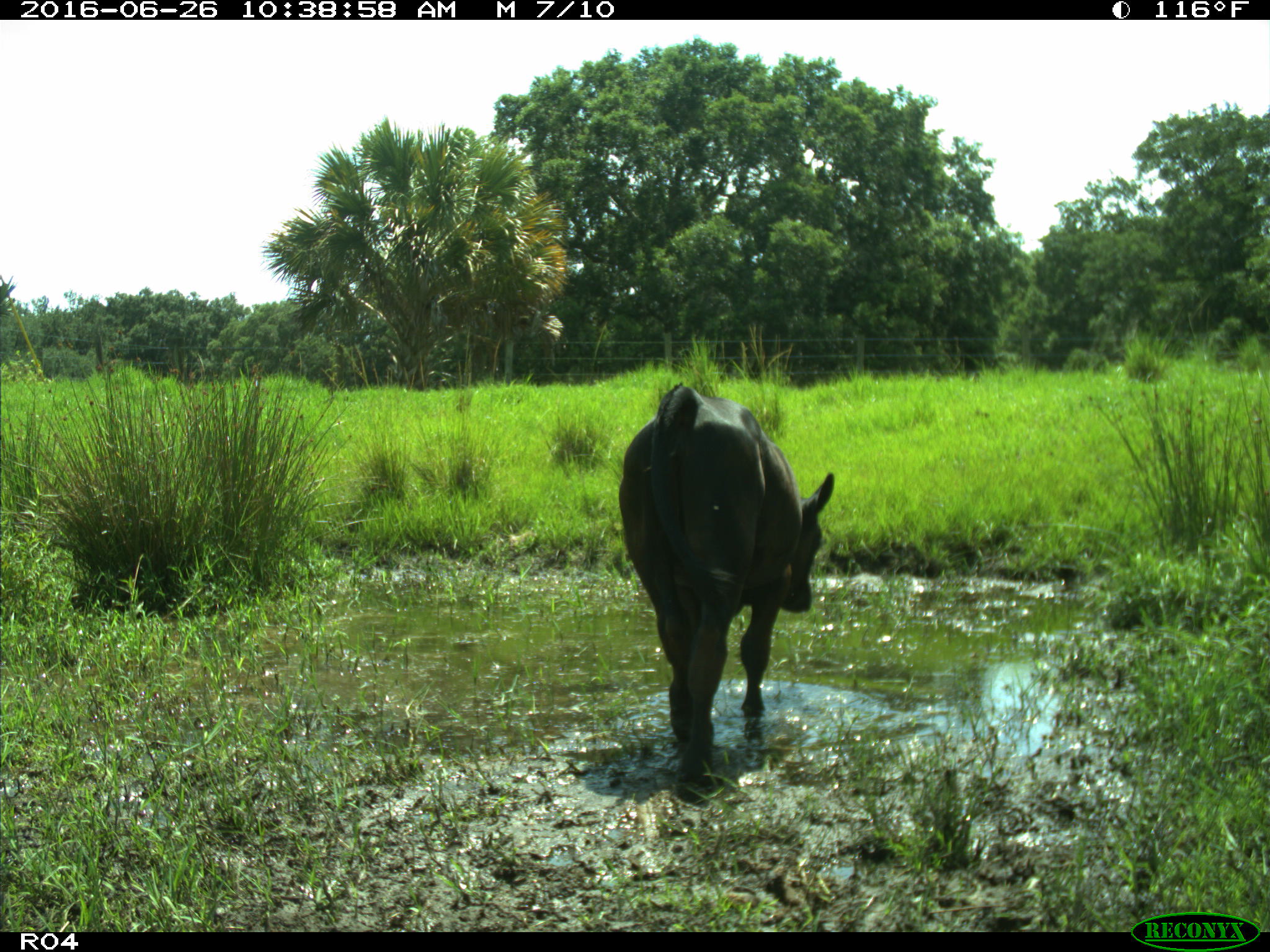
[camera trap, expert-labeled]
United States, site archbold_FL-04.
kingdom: Animalia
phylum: Chordata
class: Mammalia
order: Artiodactyla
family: Bovidae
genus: Bos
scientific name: Bos taurus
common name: domestic cow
Bos taurus (domestic cow).